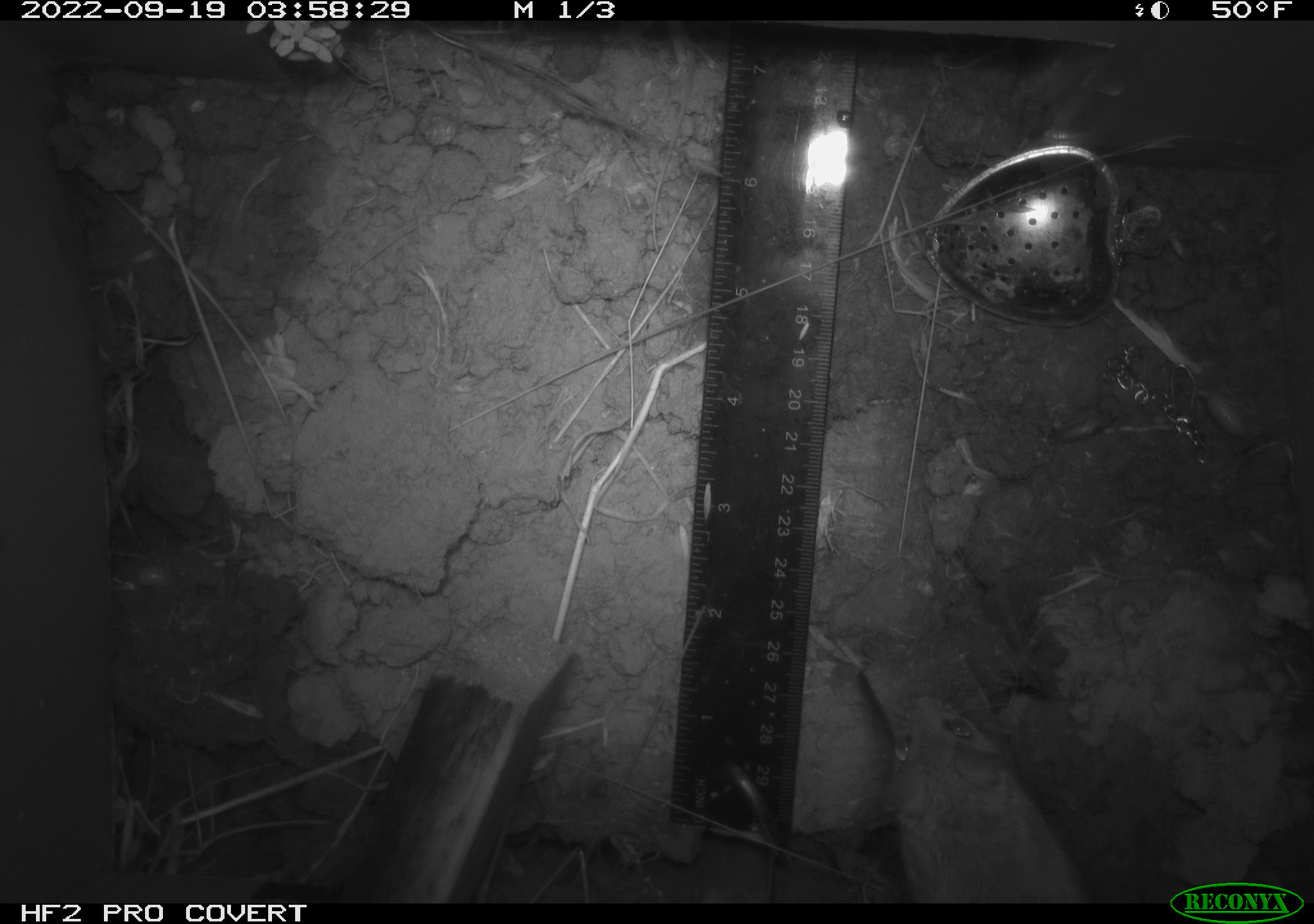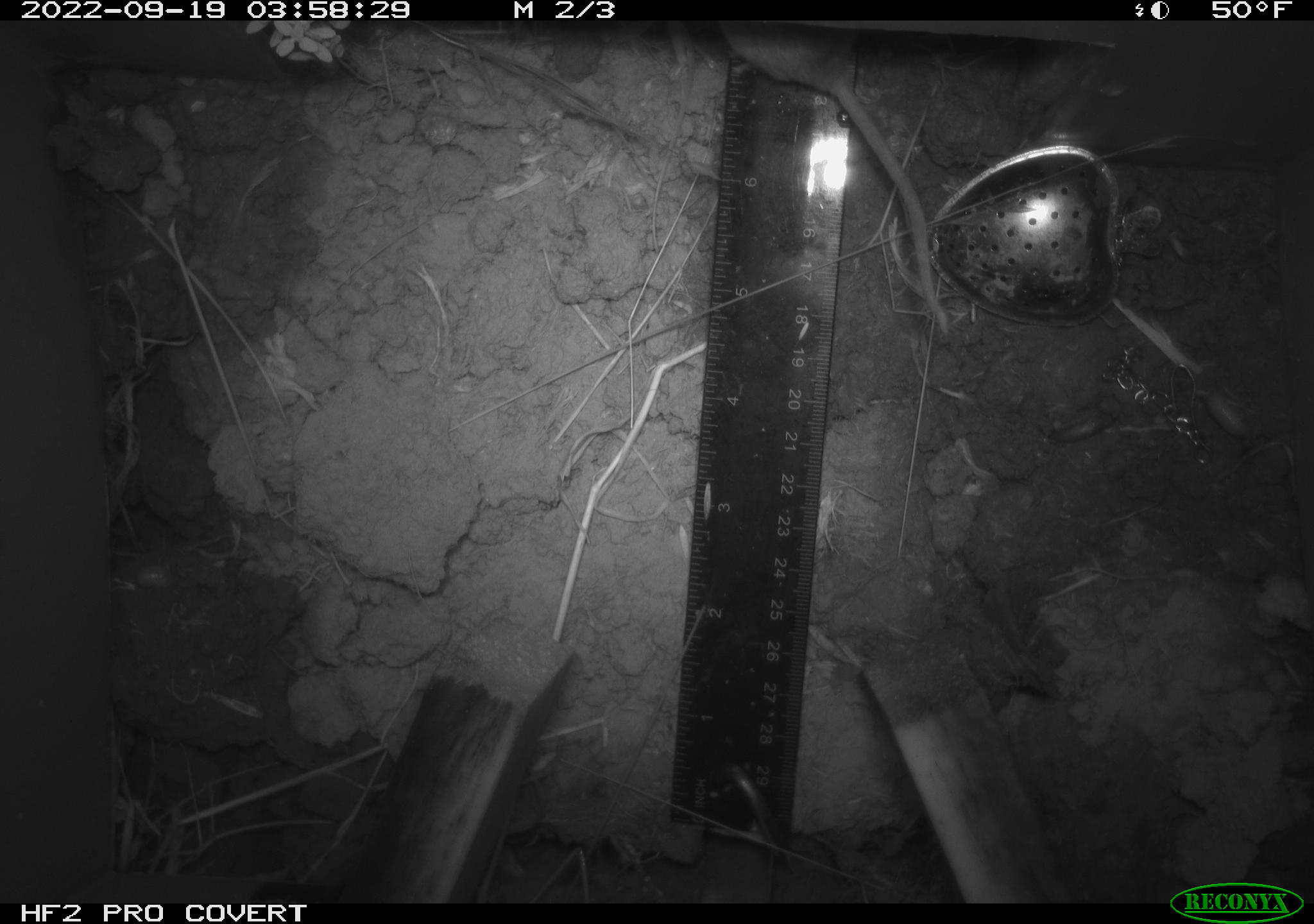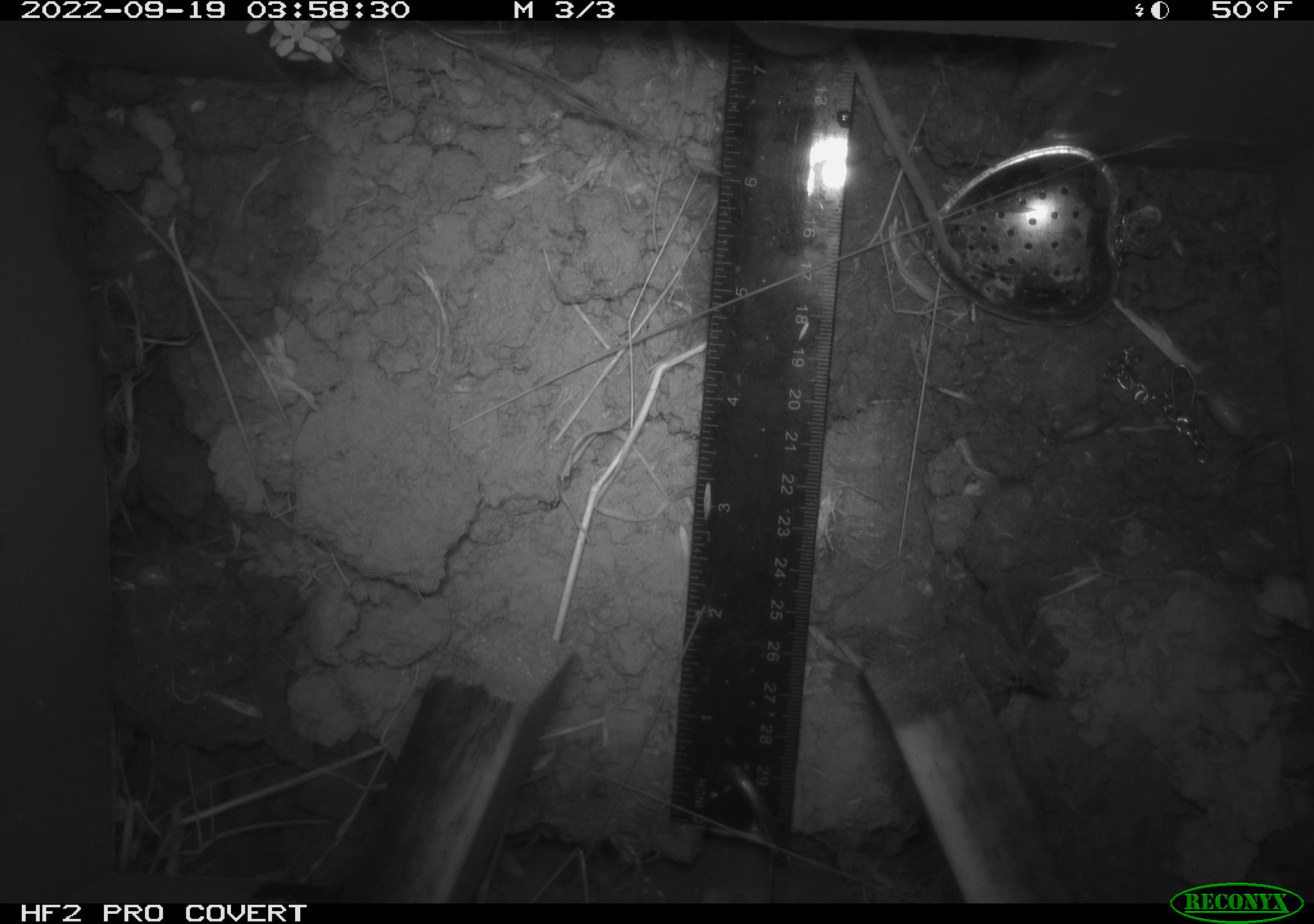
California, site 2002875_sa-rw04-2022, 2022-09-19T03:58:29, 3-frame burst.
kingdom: Animalia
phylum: Chordata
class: Mammalia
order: Rodentia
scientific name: Rodentia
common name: mouse species